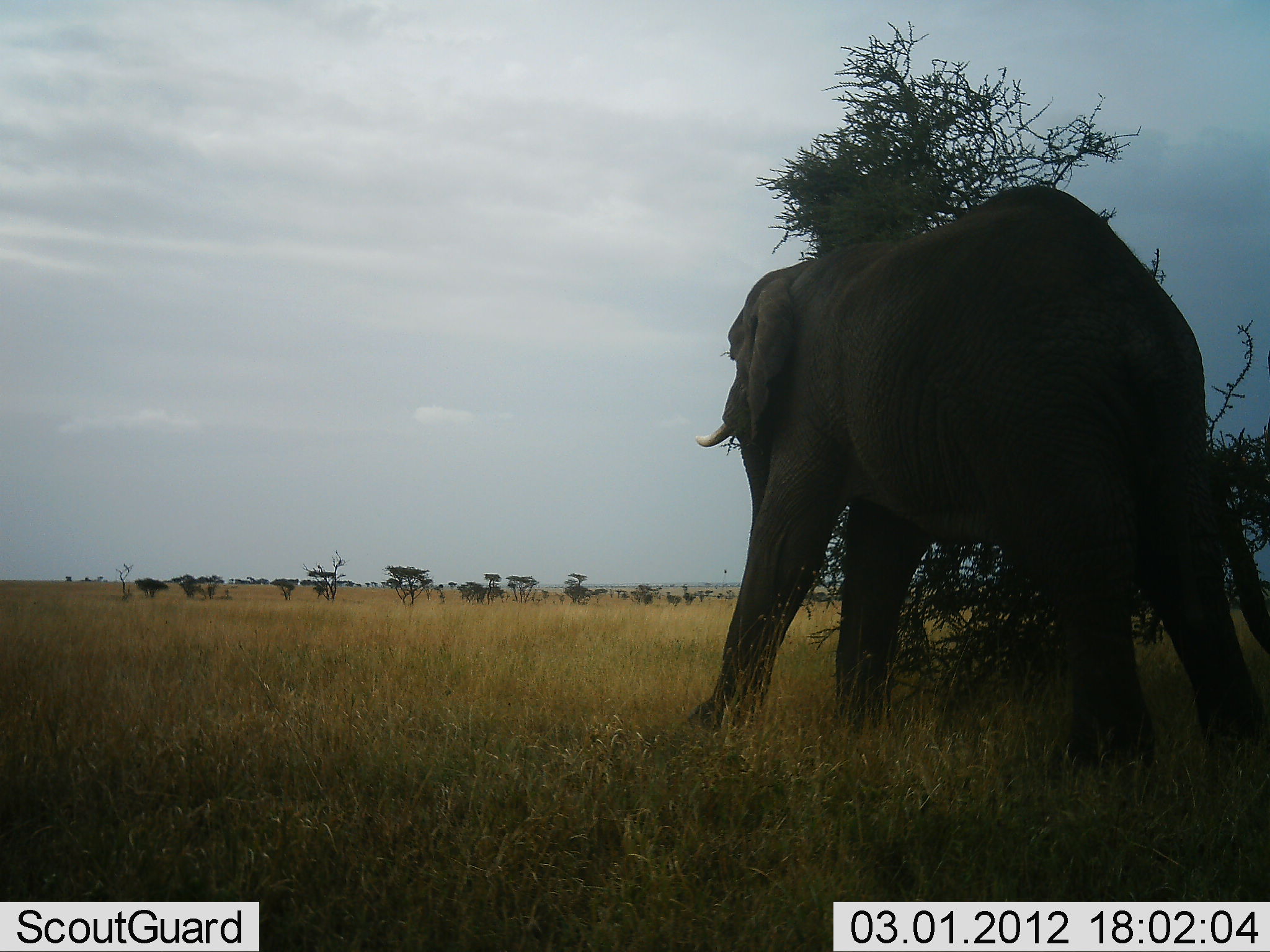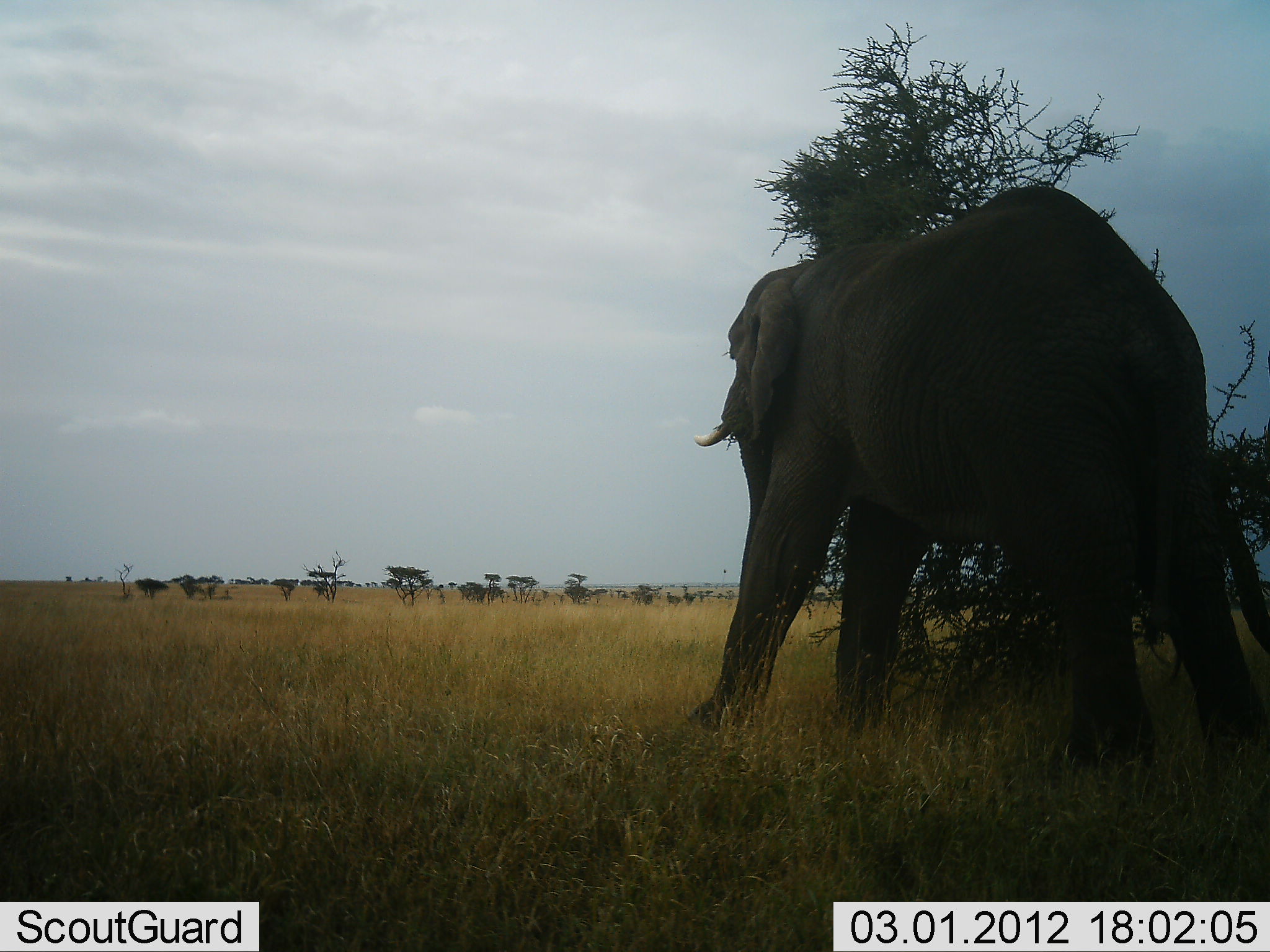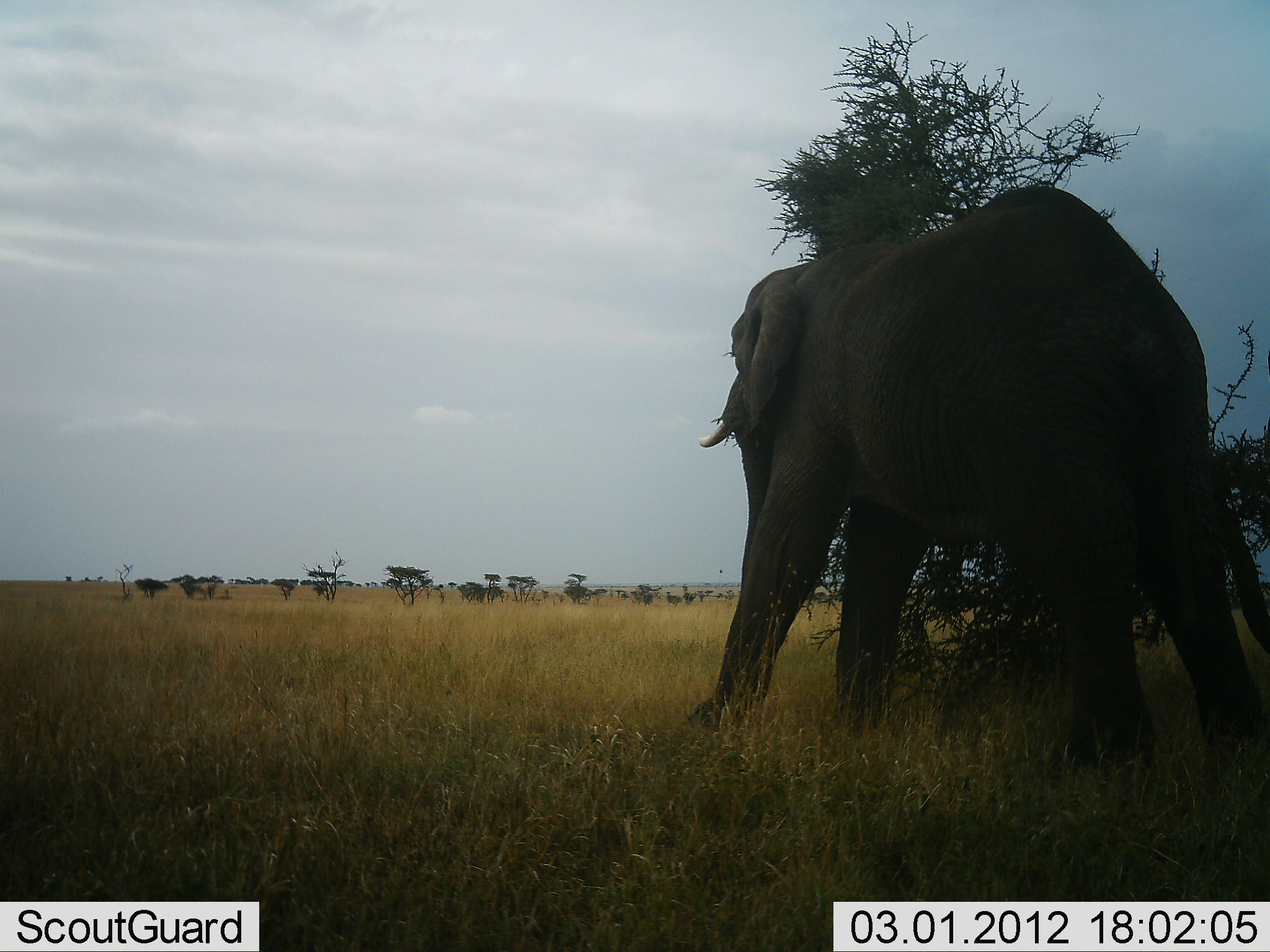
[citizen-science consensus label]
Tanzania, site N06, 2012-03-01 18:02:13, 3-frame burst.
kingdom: Animalia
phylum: Chordata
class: Mammalia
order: Proboscidea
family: Elephantidae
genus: Loxodonta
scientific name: Loxodonta africana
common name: african bush elephant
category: elephant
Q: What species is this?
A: Elephant (african bush elephant) (Loxodonta africana).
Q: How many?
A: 1.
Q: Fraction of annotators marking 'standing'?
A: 87%.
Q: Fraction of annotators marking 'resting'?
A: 0%.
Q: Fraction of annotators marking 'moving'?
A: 7%.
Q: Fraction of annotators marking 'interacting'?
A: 7%.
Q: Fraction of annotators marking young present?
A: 0%.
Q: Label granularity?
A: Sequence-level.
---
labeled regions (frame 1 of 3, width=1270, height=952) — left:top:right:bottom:
animal: 683:186:1270:774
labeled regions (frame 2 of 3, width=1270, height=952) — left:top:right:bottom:
animal: 683:186:1270:774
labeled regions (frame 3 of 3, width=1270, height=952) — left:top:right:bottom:
animal: 683:186:1270:774